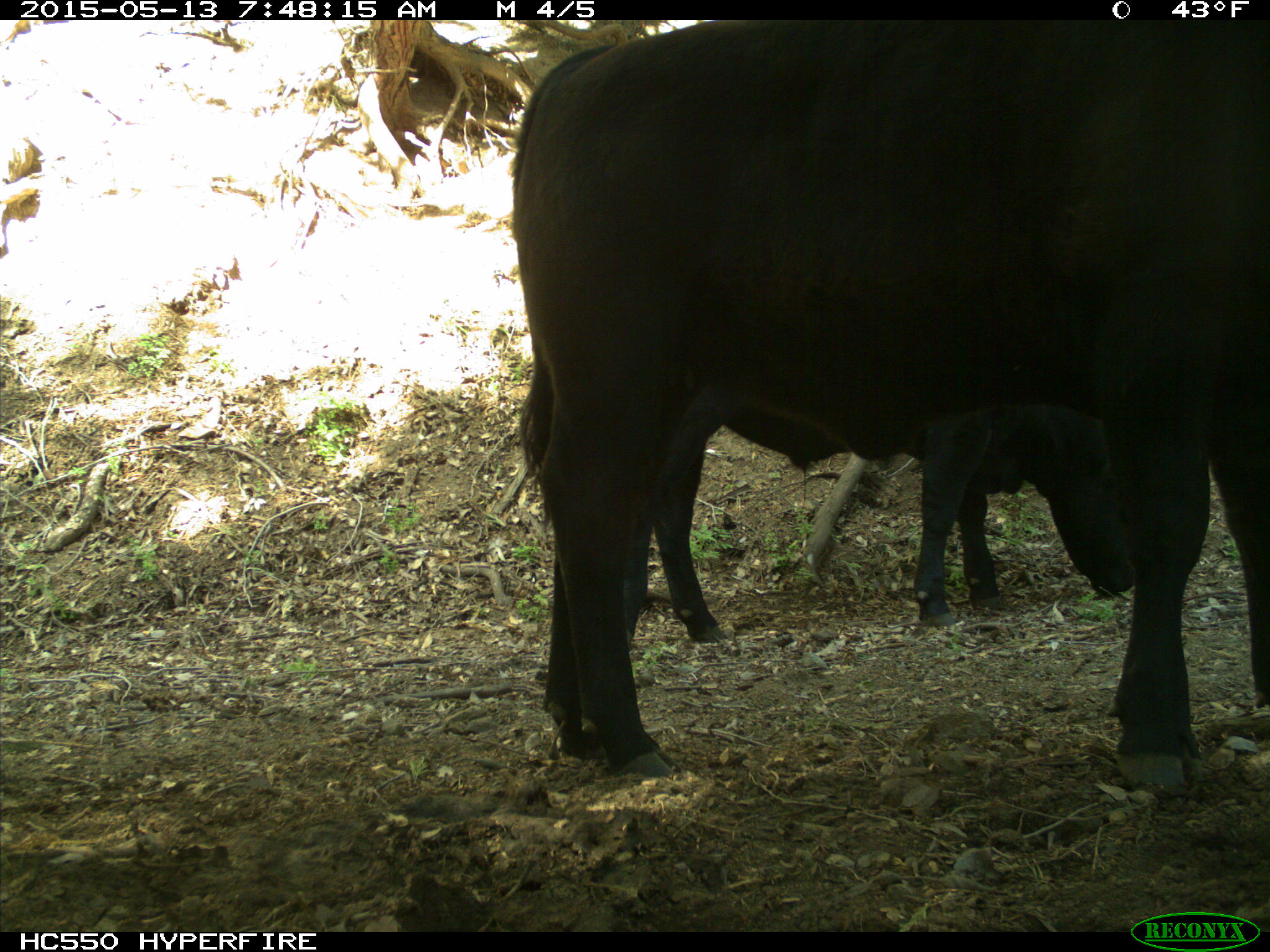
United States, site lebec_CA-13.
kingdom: Animalia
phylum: Chordata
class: Mammalia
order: Artiodactyla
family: Bovidae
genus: Bos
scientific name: Bos taurus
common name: domestic cow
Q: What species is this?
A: Bos taurus (domestic cow).